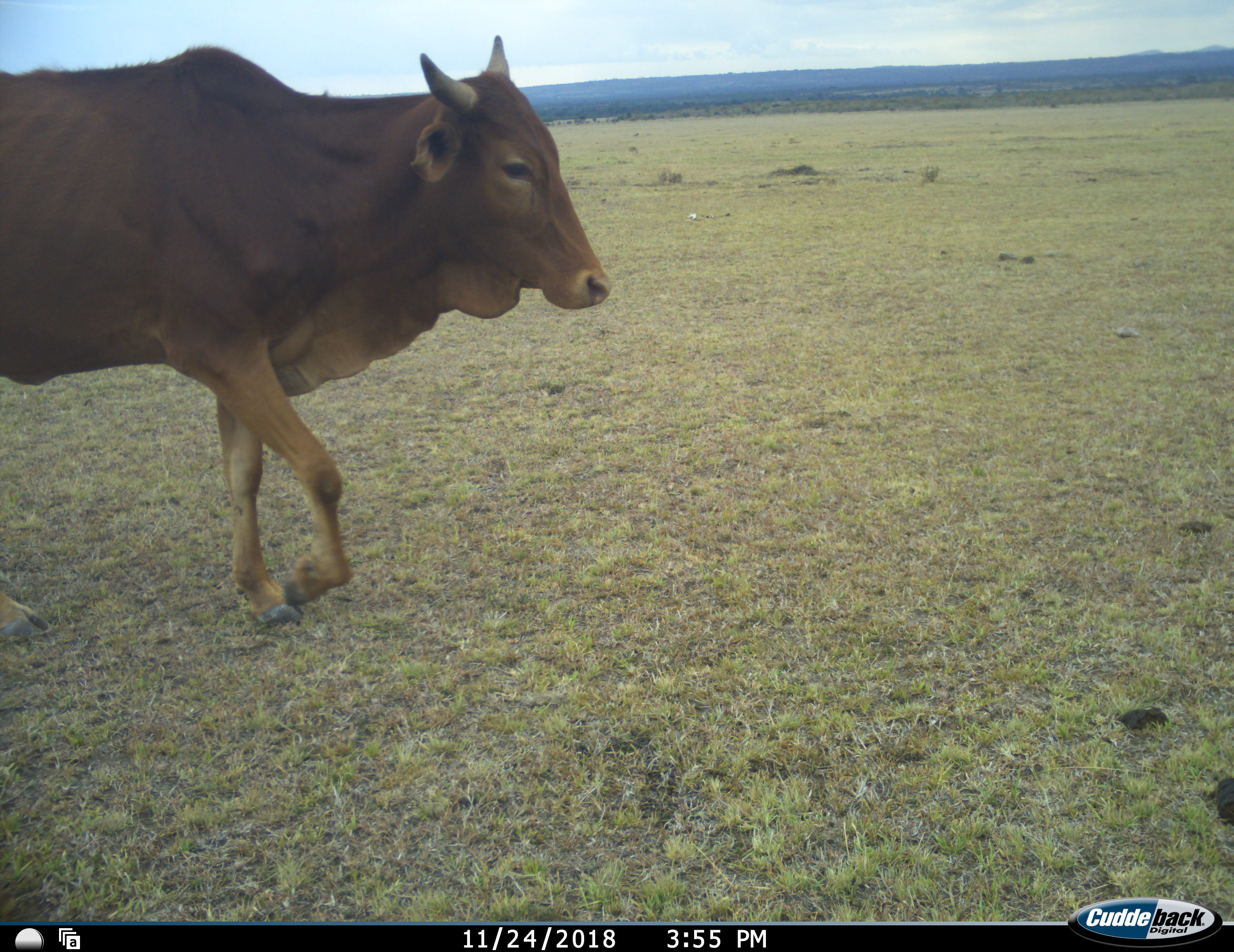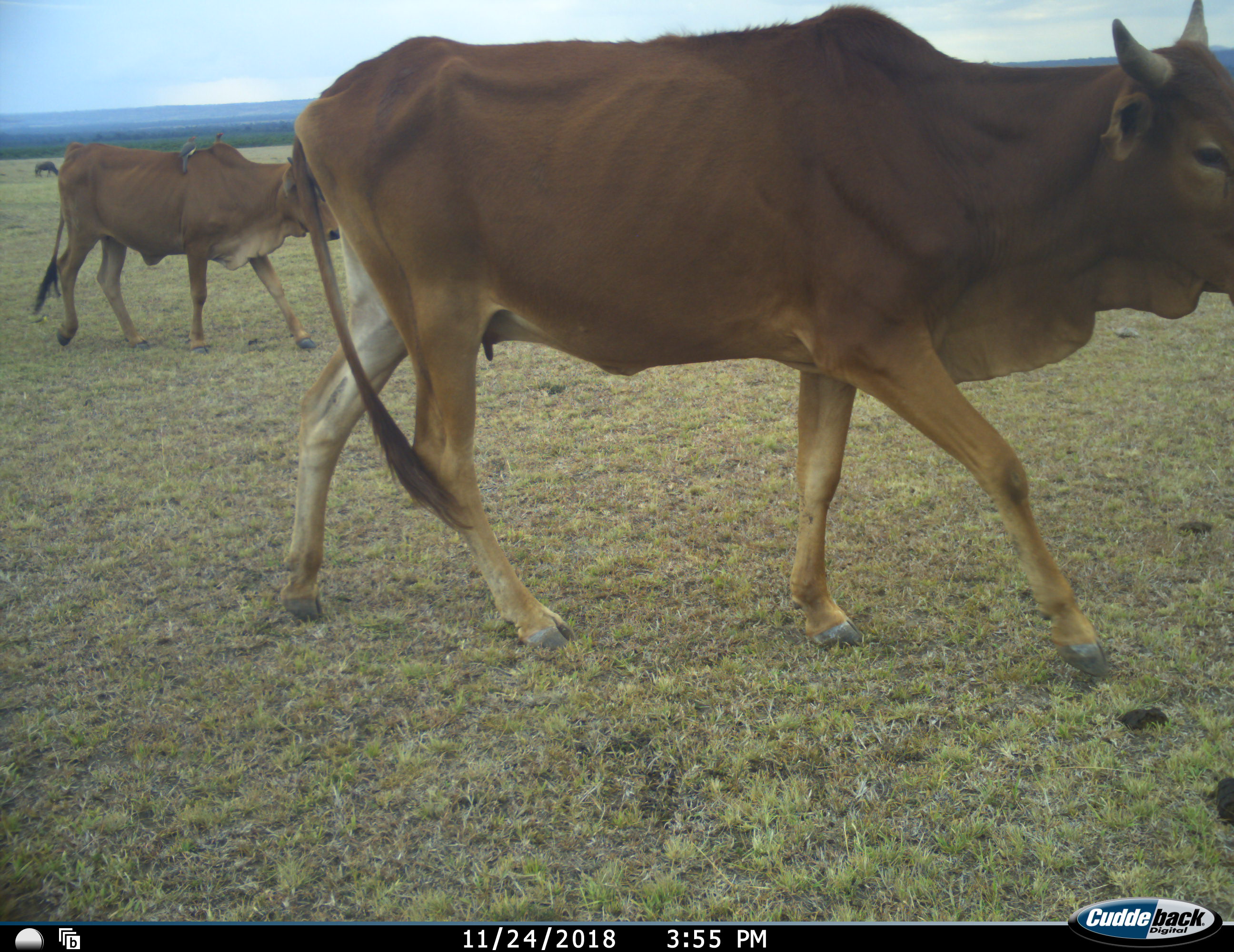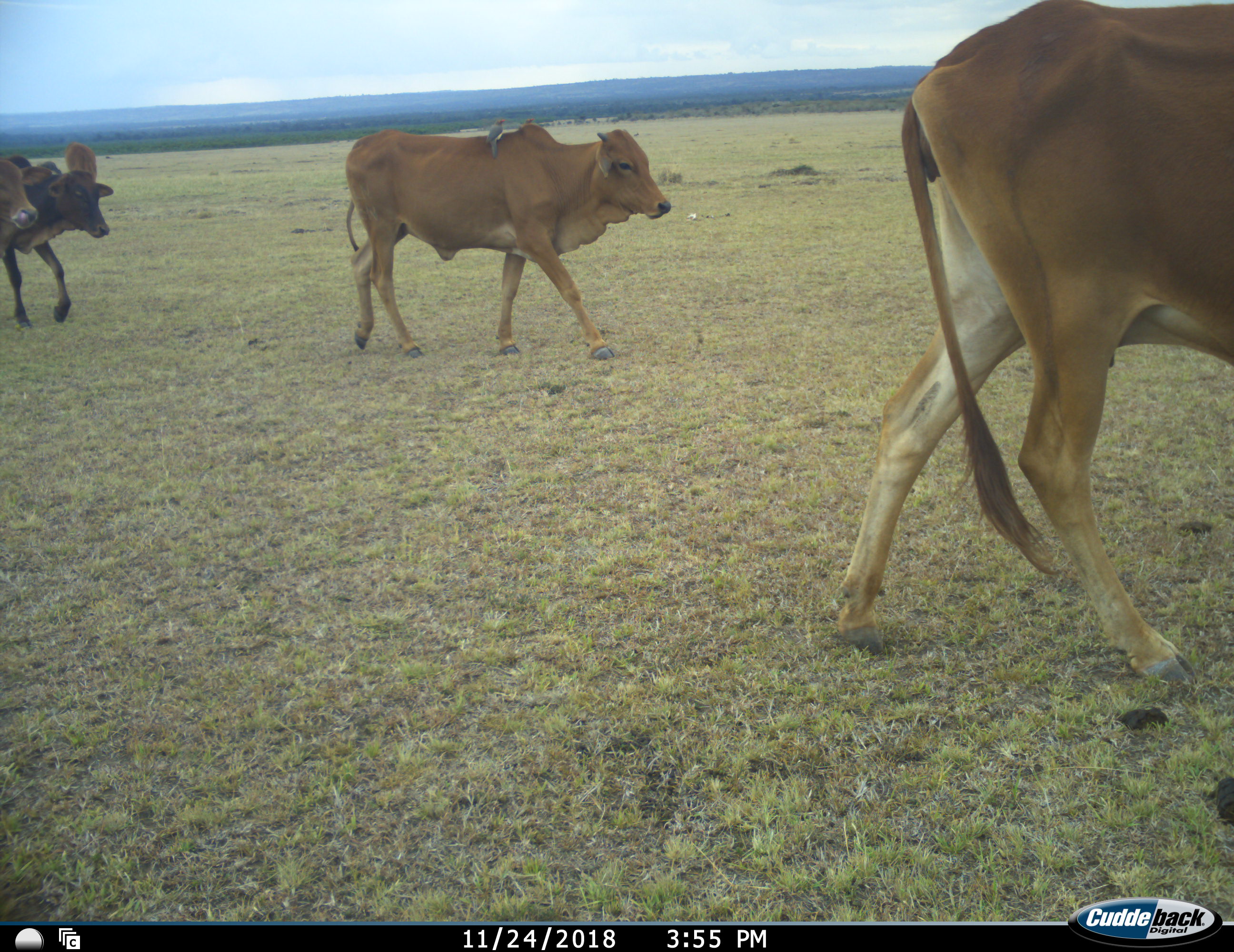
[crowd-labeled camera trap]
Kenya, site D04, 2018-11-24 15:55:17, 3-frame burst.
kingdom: Animalia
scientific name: Animalia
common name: animal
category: domesticanimal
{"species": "domesticanimal (animal) (Animalia)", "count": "4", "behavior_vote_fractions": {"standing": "11%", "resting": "0%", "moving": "100%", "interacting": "0%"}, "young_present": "0%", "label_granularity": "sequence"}